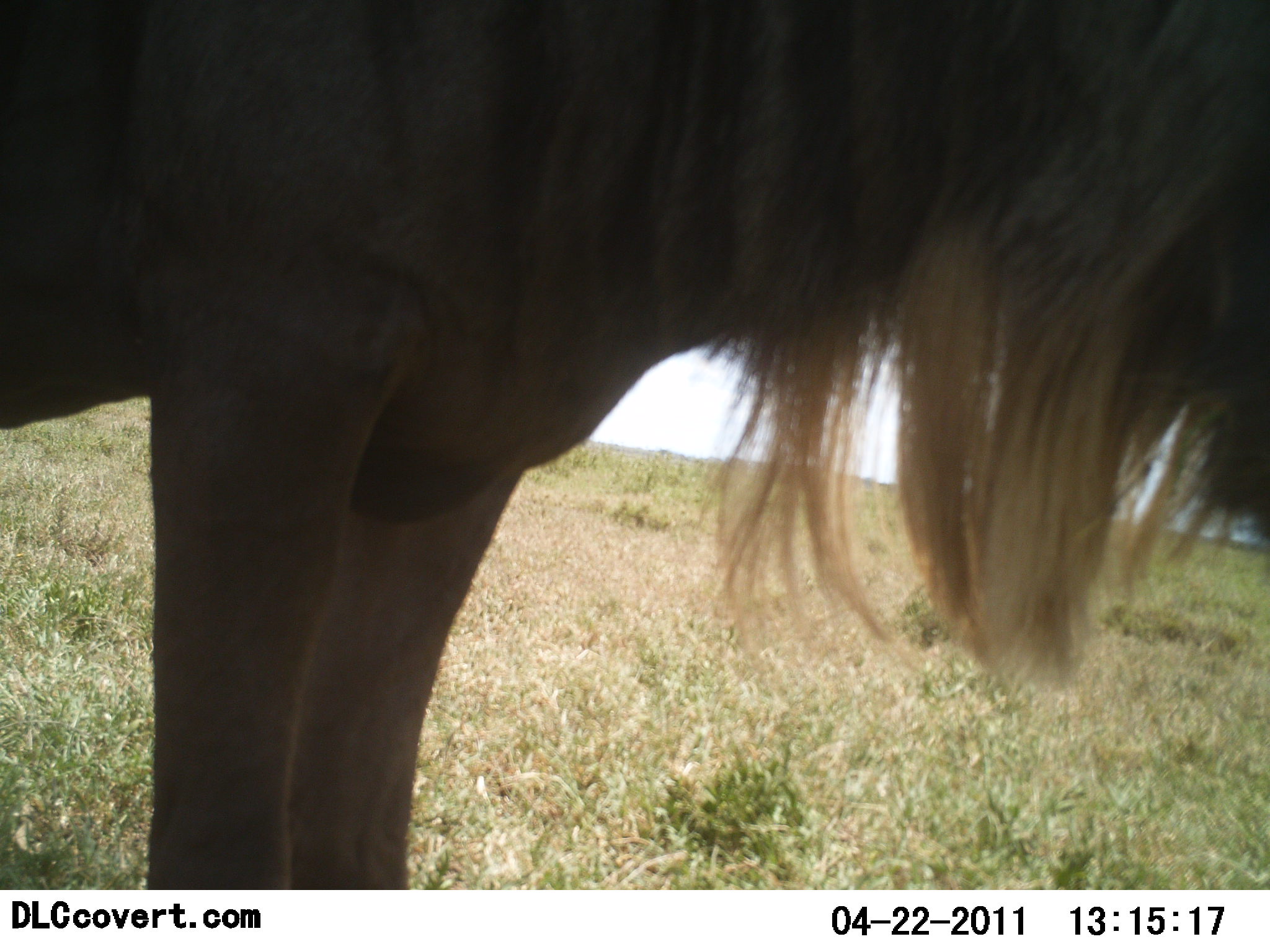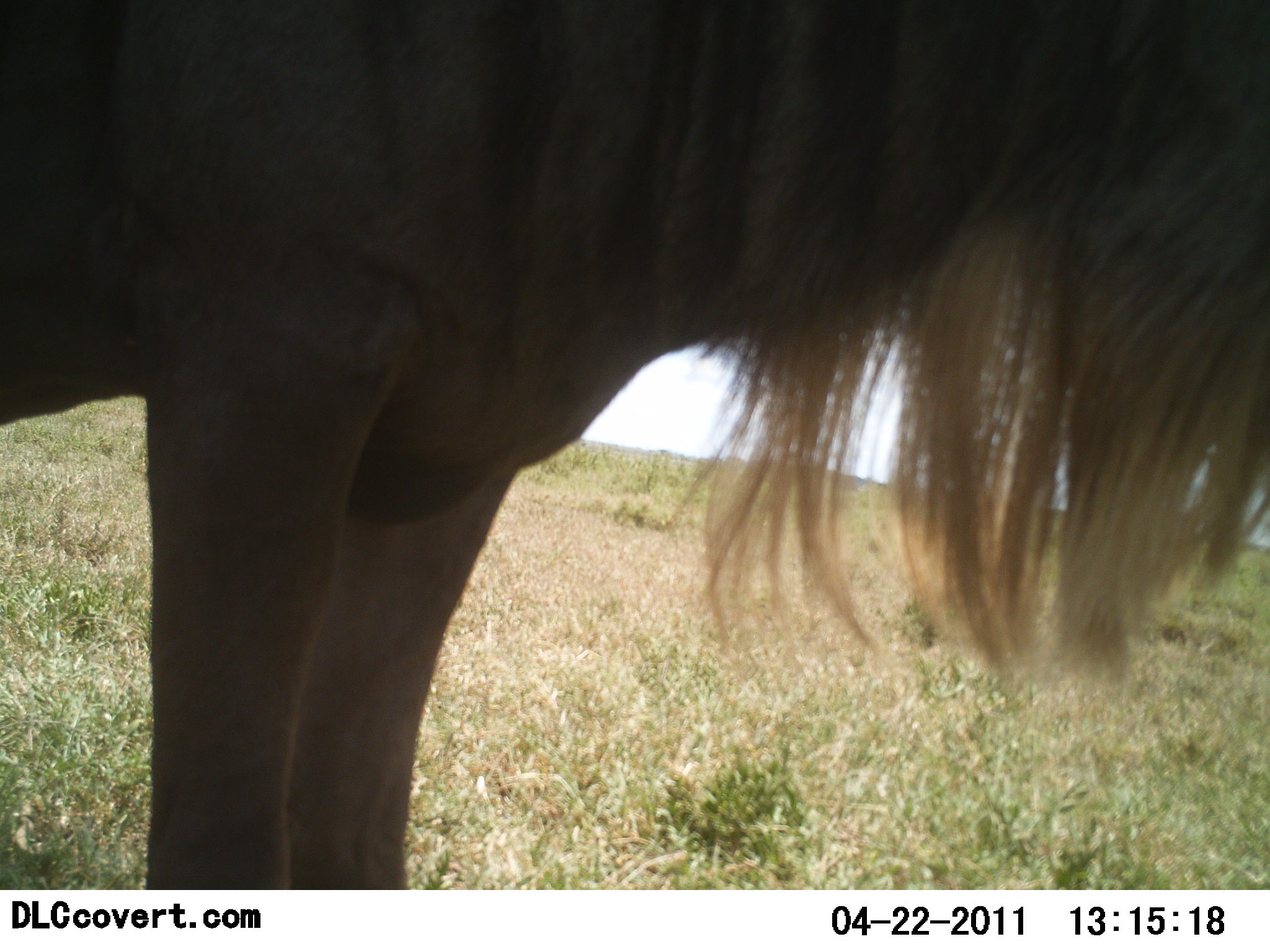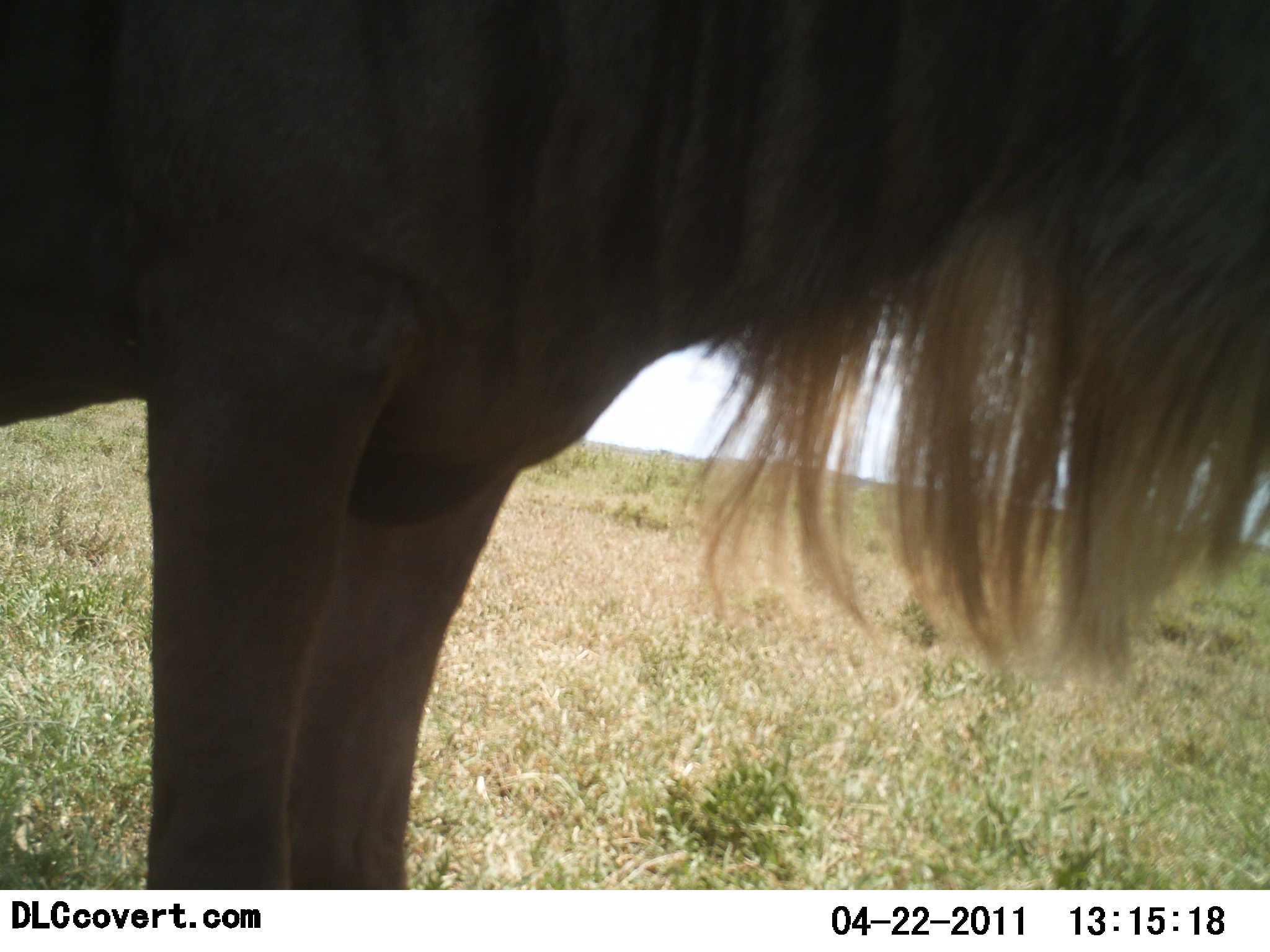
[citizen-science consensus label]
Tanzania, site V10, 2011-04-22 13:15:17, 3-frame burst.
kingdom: Animalia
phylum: Chordata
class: Mammalia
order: Artiodactyla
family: Bovidae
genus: Connochaetes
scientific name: Connochaetes taurinus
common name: blue wildebeest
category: wildebeest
Wildebeest (blue wildebeest) (Connochaetes taurinus), count 1. Behavior (volunteer vote fractions): standing 100%, resting 0%, moving 0%, interacting 0%. Young present (vote fraction): 0%. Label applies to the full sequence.